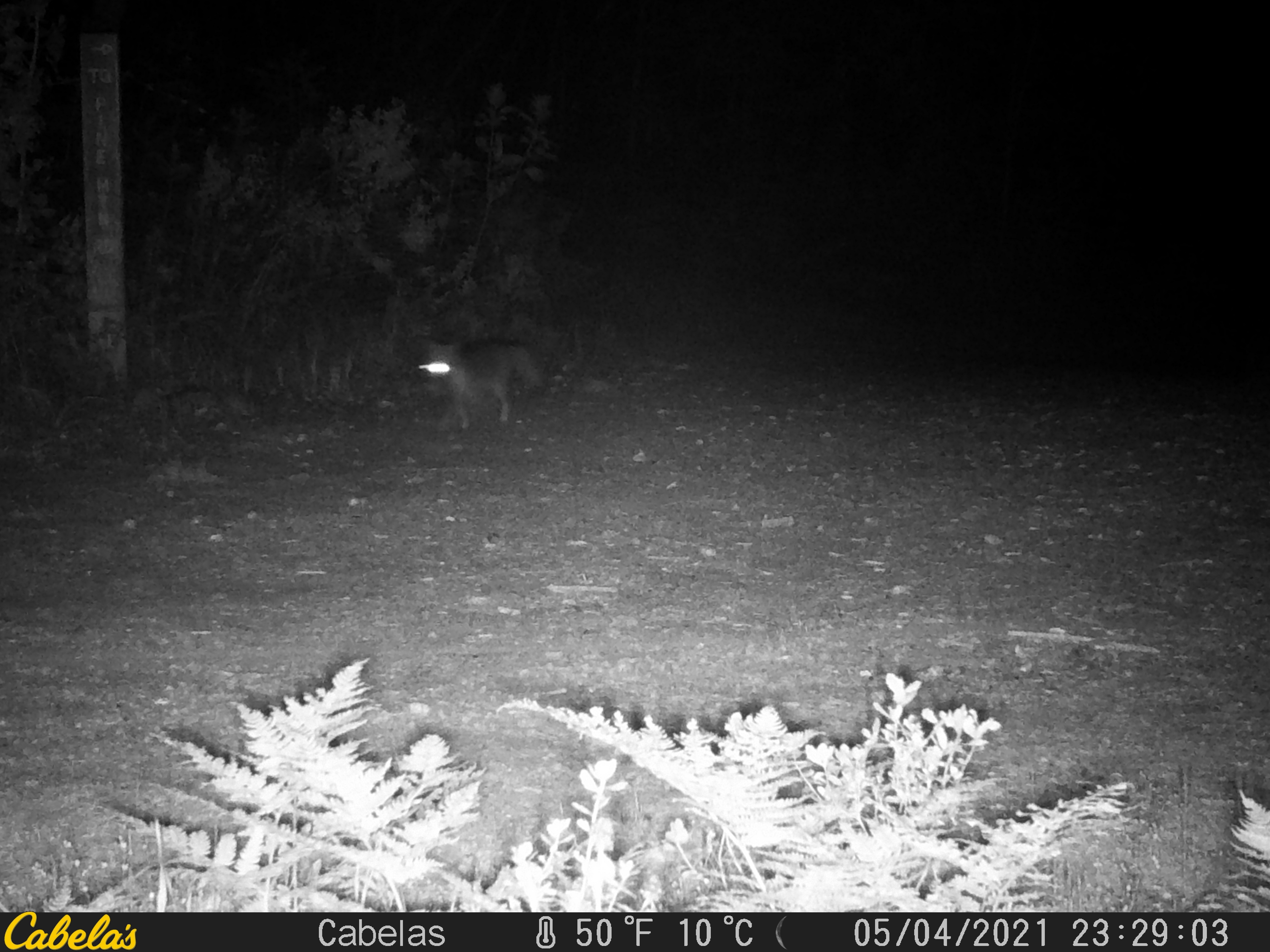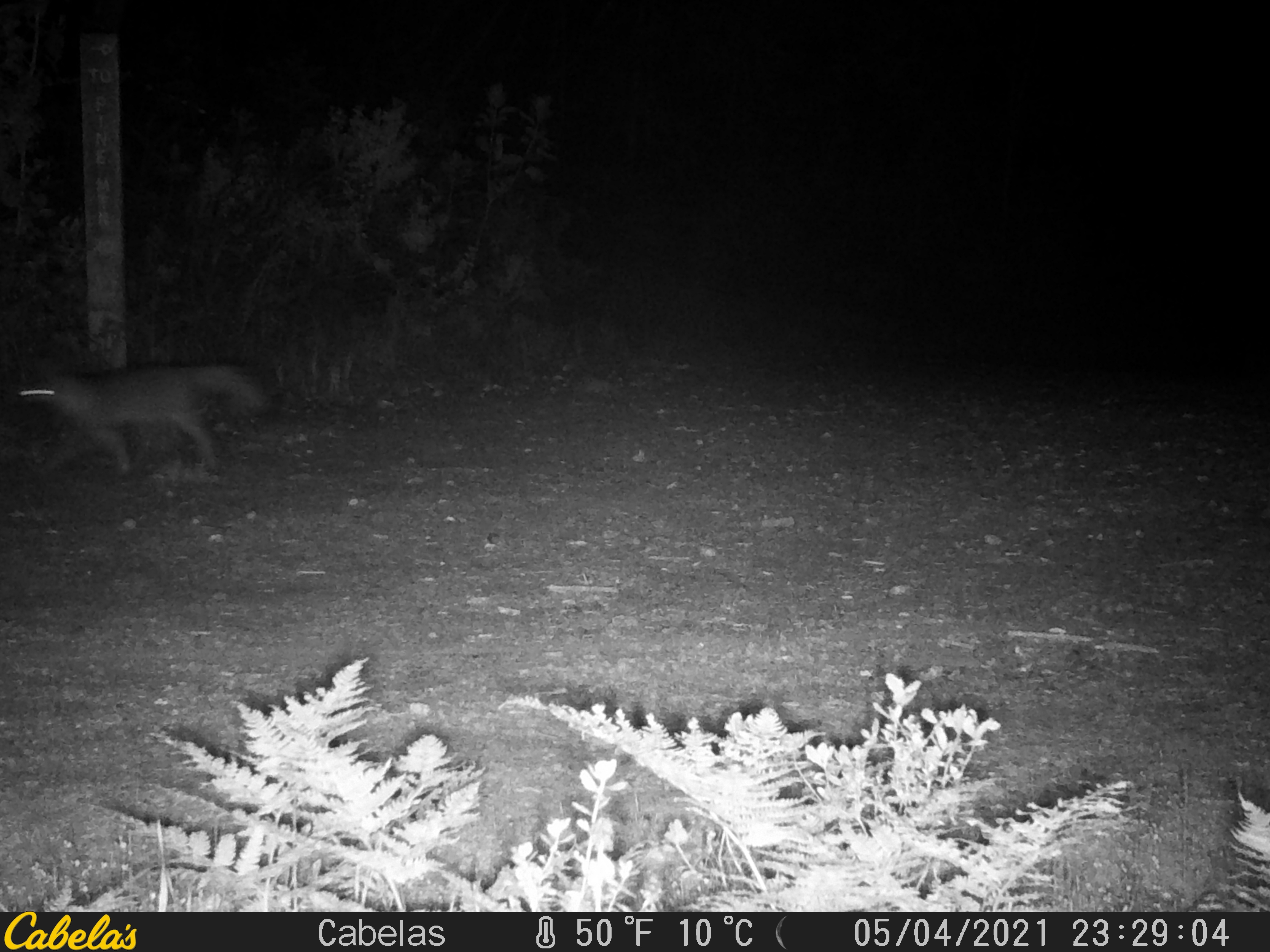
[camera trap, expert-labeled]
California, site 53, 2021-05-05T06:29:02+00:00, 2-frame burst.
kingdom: Animalia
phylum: Chordata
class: Mammalia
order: Carnivora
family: Canidae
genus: Canis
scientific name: Canis latrans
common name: coyote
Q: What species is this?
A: Coyote (Canis latrans).